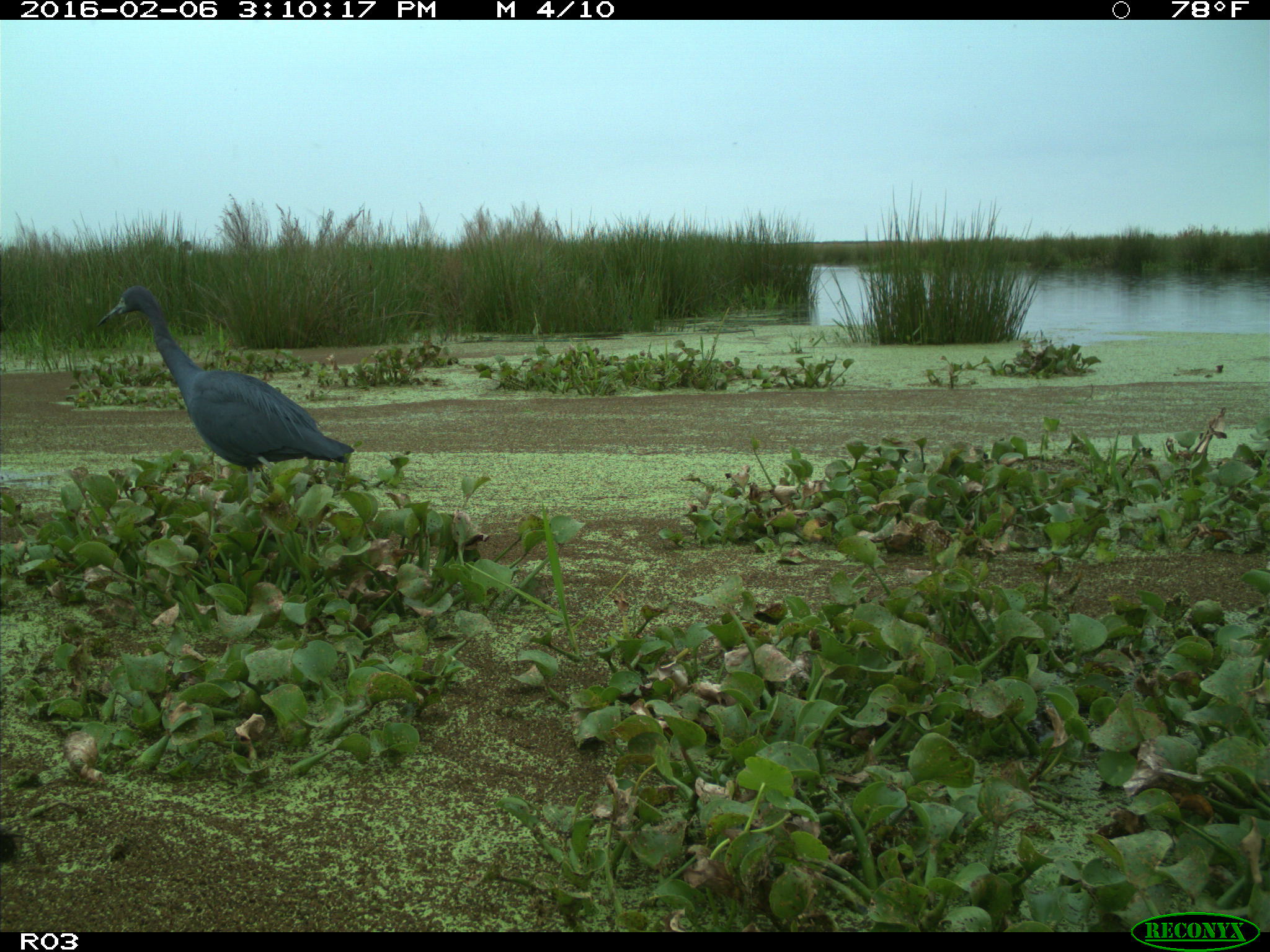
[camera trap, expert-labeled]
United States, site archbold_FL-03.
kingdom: Animalia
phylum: Chordata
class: Aves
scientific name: Aves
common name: birds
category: unidentified bird